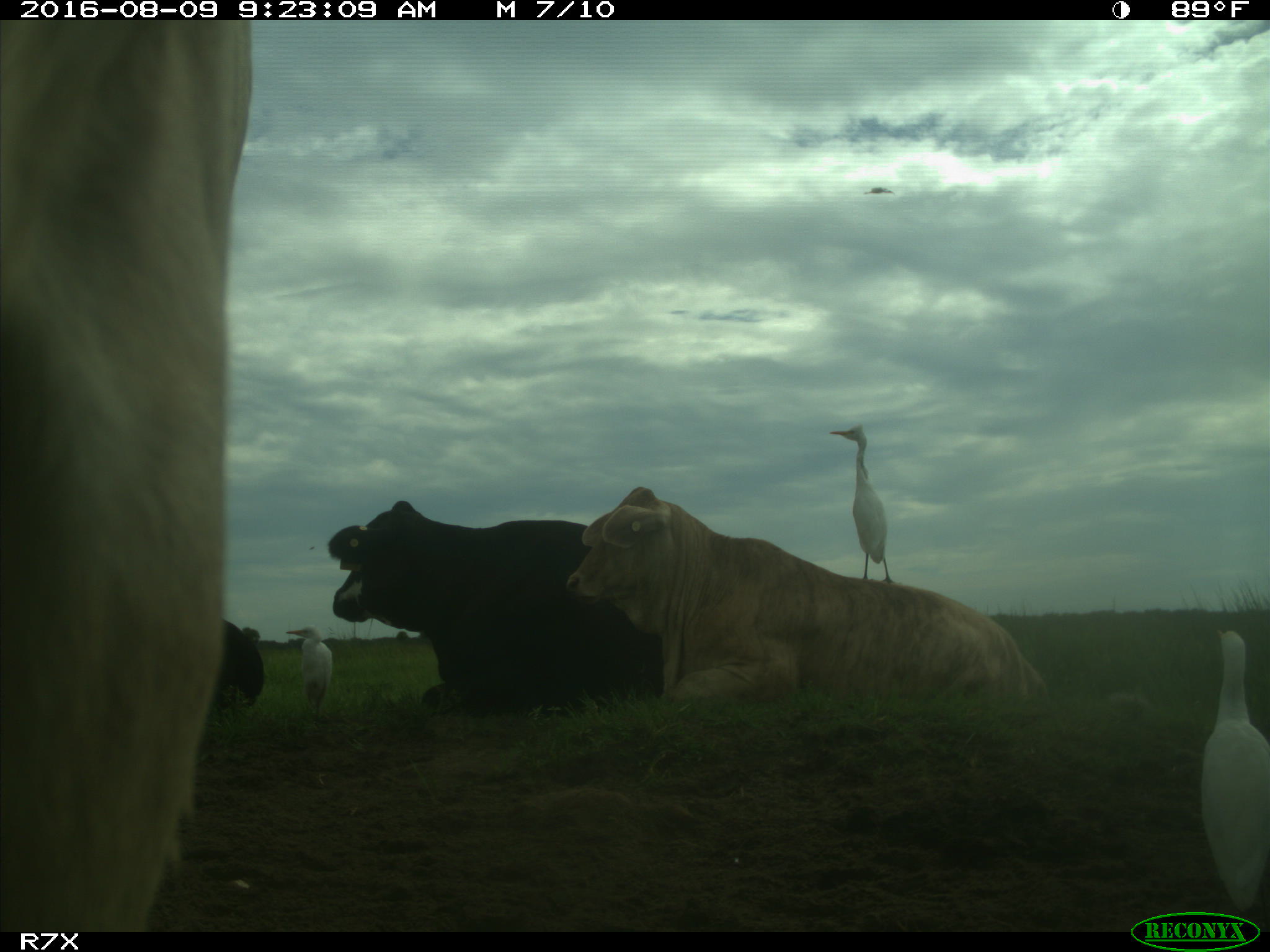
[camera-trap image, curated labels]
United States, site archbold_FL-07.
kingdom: Animalia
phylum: Chordata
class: Mammalia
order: Artiodactyla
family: Bovidae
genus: Bos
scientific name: Bos taurus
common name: domestic cow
Bos taurus (domestic cow).